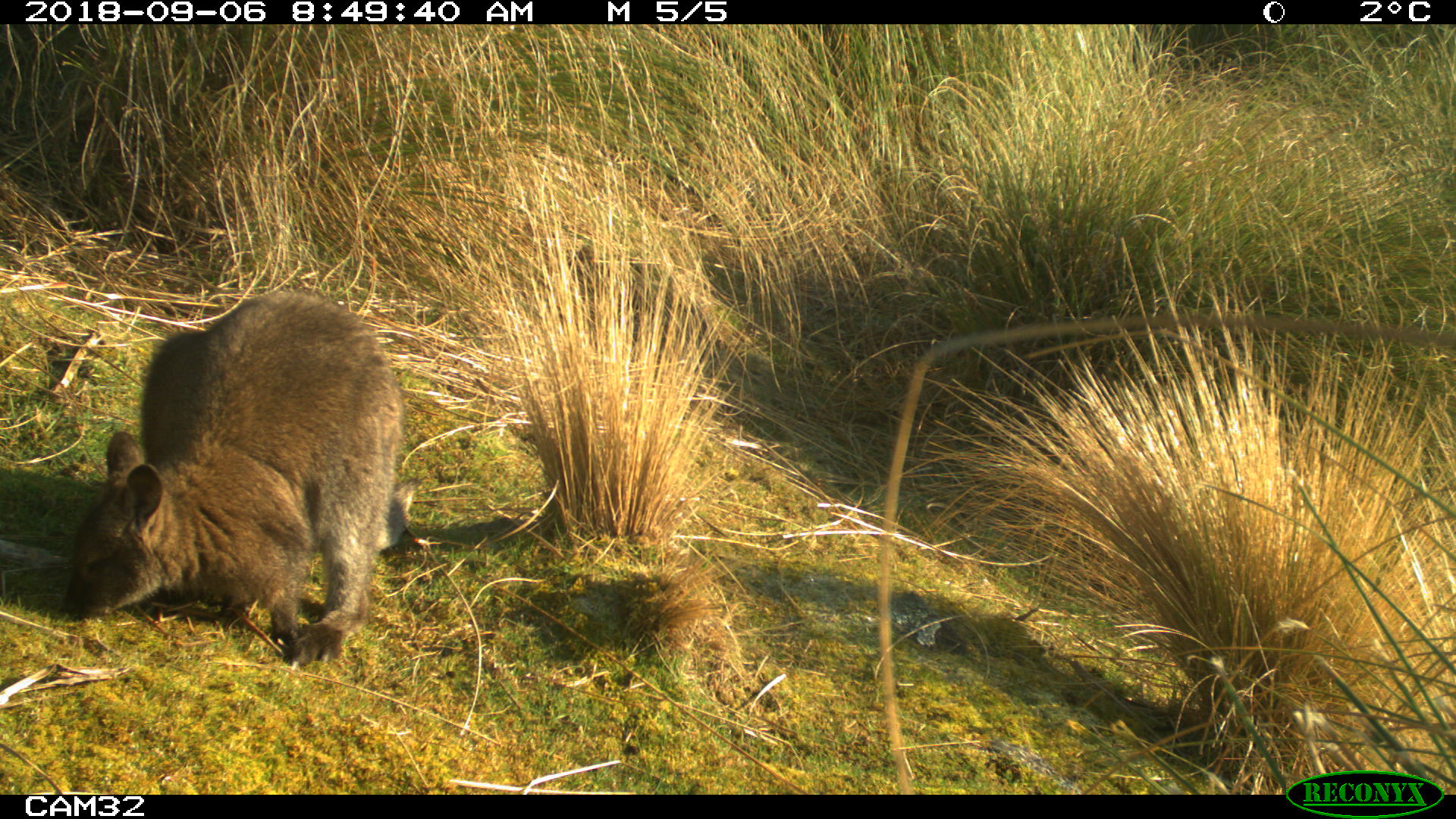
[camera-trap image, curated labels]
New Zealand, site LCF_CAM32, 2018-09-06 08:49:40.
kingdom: Animalia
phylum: Chordata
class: Mammalia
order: Diprotodontia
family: Macropodidae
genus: Notamacropus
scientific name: Notamacropus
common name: wallaby